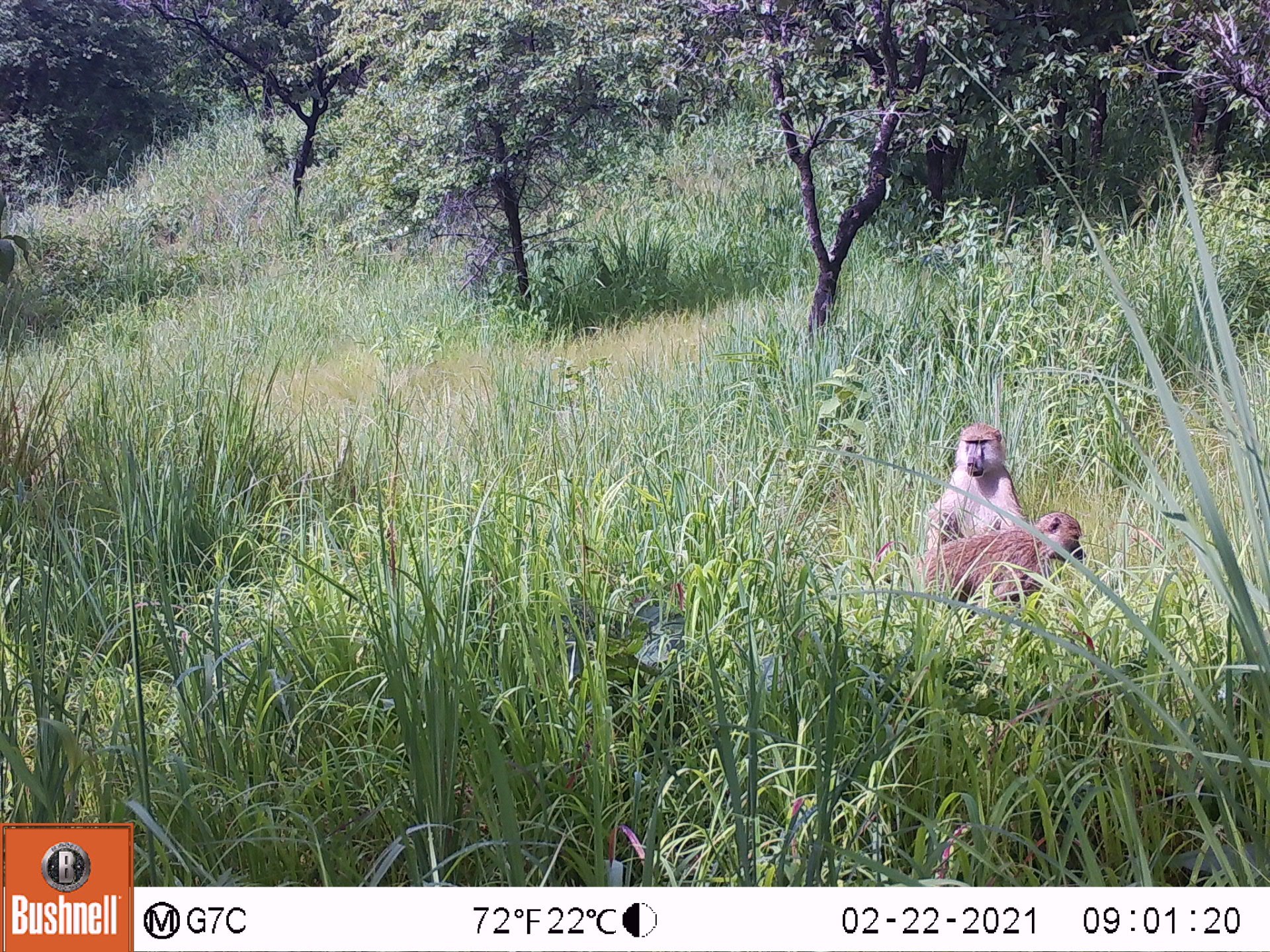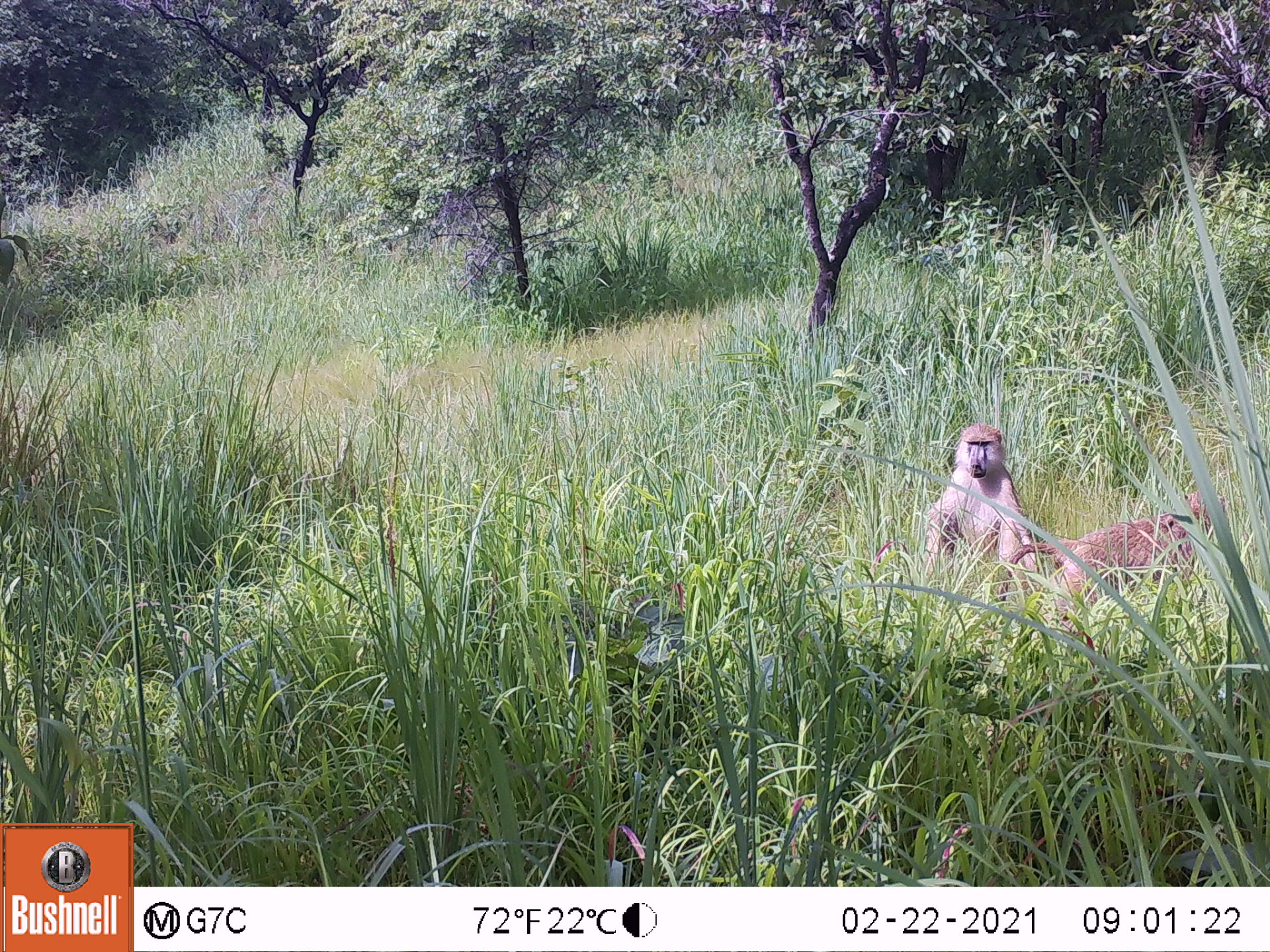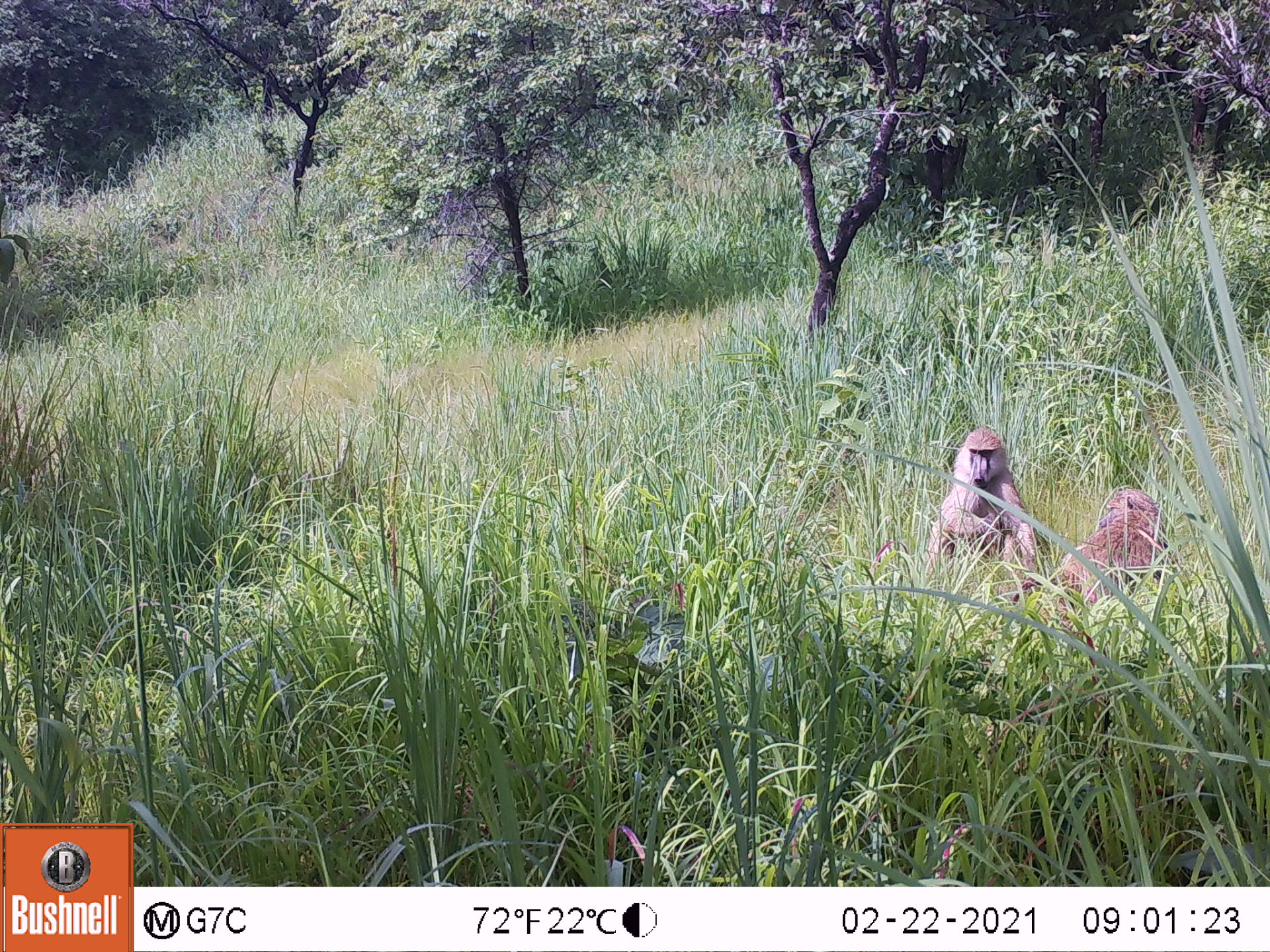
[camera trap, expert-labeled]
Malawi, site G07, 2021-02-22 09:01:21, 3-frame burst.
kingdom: Animalia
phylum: Chordata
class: Mammalia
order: Primates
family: Cercopithecidae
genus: Papio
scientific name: Papio cynocephalus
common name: yellow baboon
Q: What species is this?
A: Yellow baboon (Papio cynocephalus).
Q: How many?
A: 2.